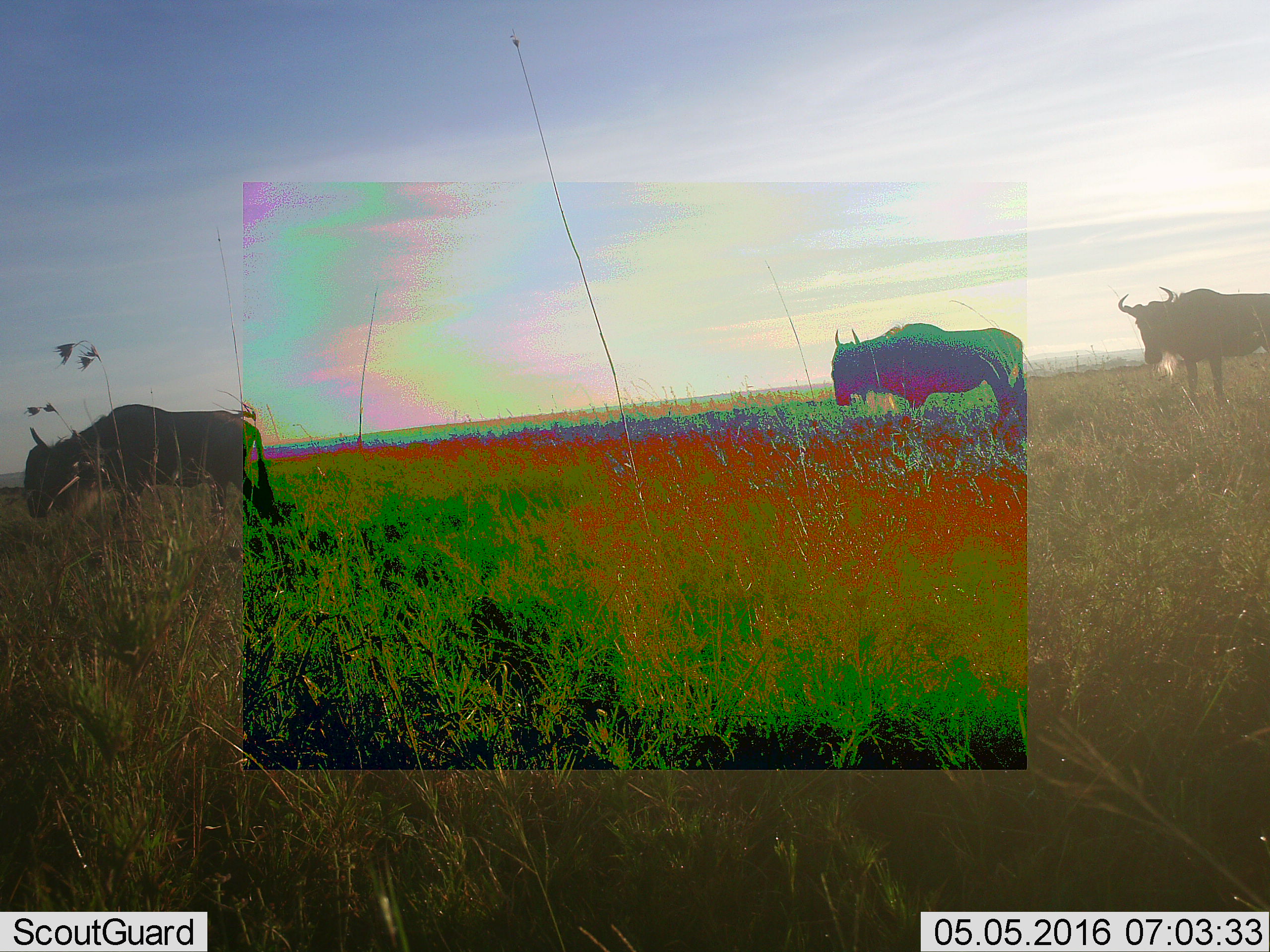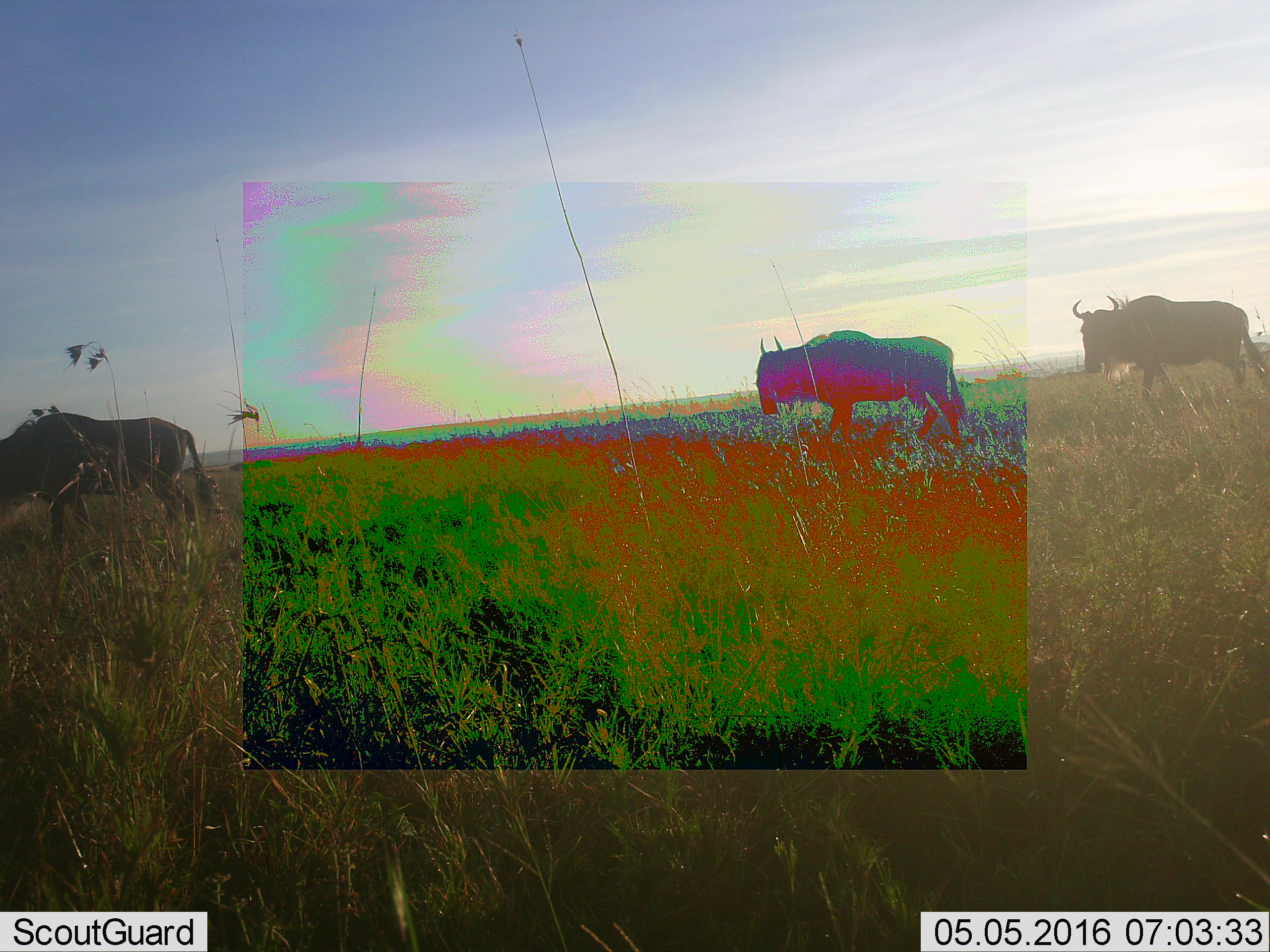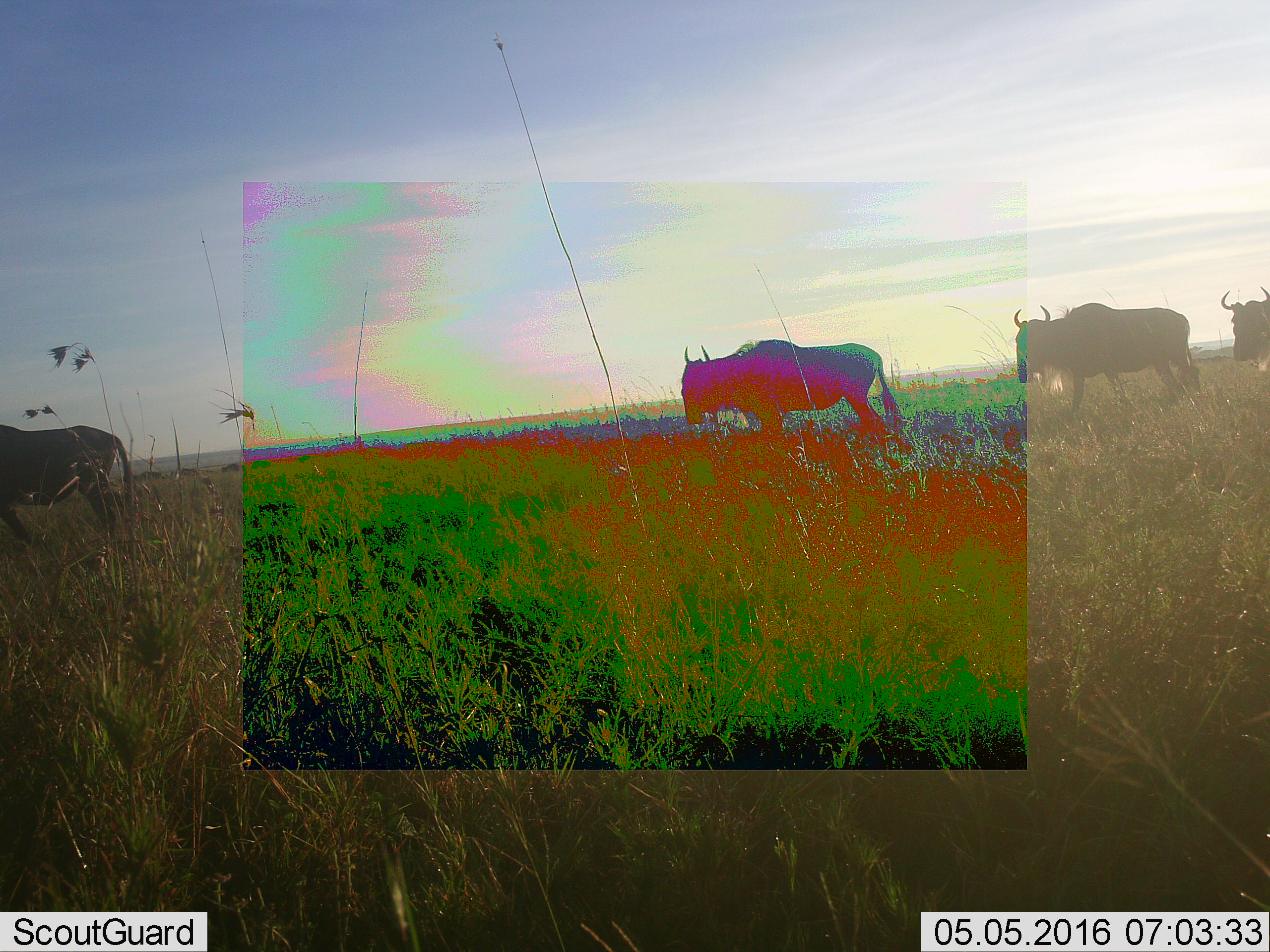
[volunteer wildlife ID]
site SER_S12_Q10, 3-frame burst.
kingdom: Animalia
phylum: Chordata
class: Mammalia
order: Artiodactyla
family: Bovidae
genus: Connochaetes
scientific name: Connochaetes taurinus taurinus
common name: blue wildebeest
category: wildebeestblue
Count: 4.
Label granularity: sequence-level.